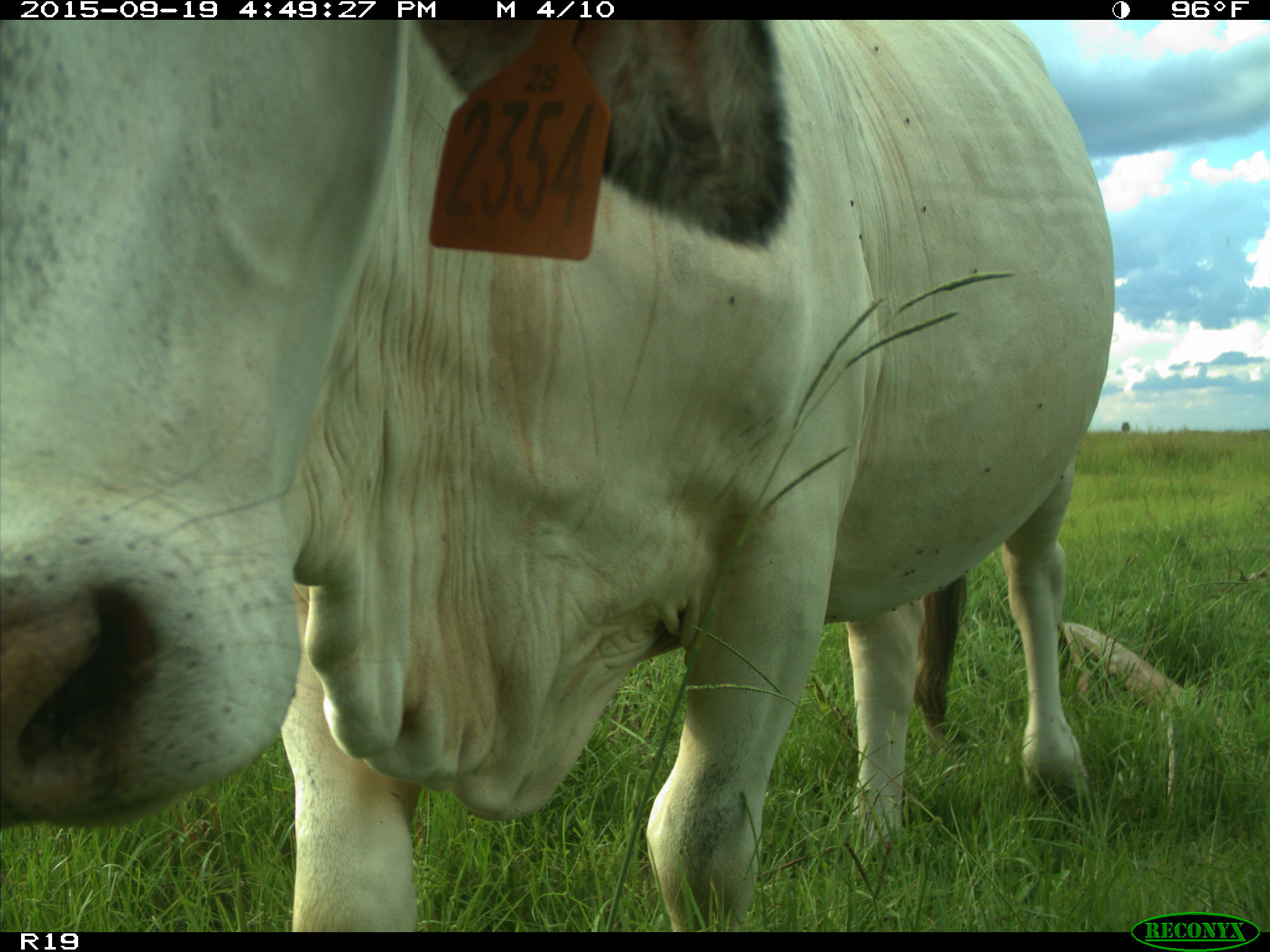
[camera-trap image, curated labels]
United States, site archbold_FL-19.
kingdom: Animalia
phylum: Chordata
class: Mammalia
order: Artiodactyla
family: Bovidae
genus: Bos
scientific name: Bos taurus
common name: domestic cow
Bos taurus (domestic cow).